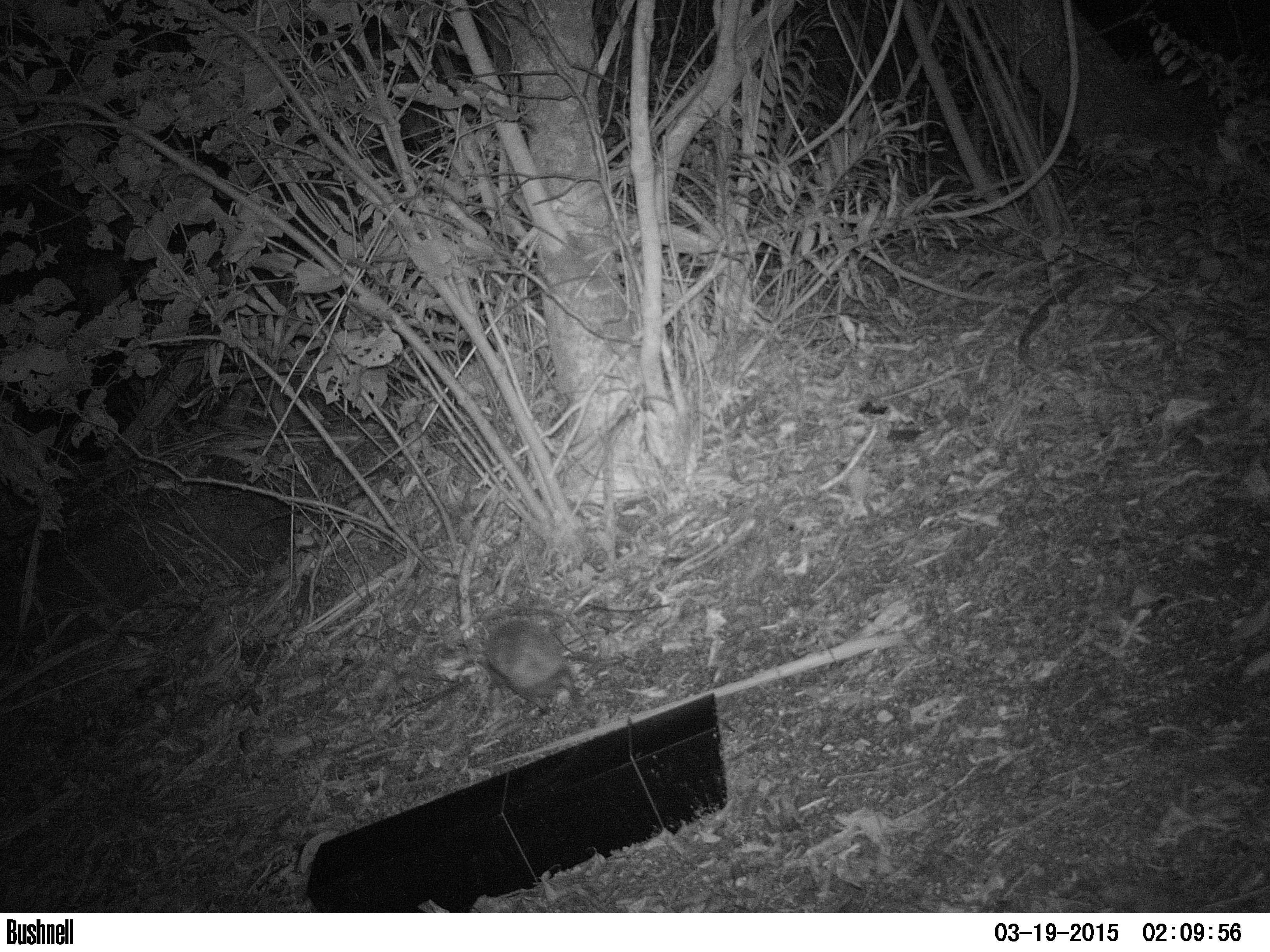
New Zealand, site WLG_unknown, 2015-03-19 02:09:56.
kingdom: Animalia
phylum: Chordata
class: Mammalia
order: Eulipotyphla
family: Erinaceidae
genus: Erinaceus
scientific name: Erinaceus europaeus europaeus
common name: european hedgehog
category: hedgehog